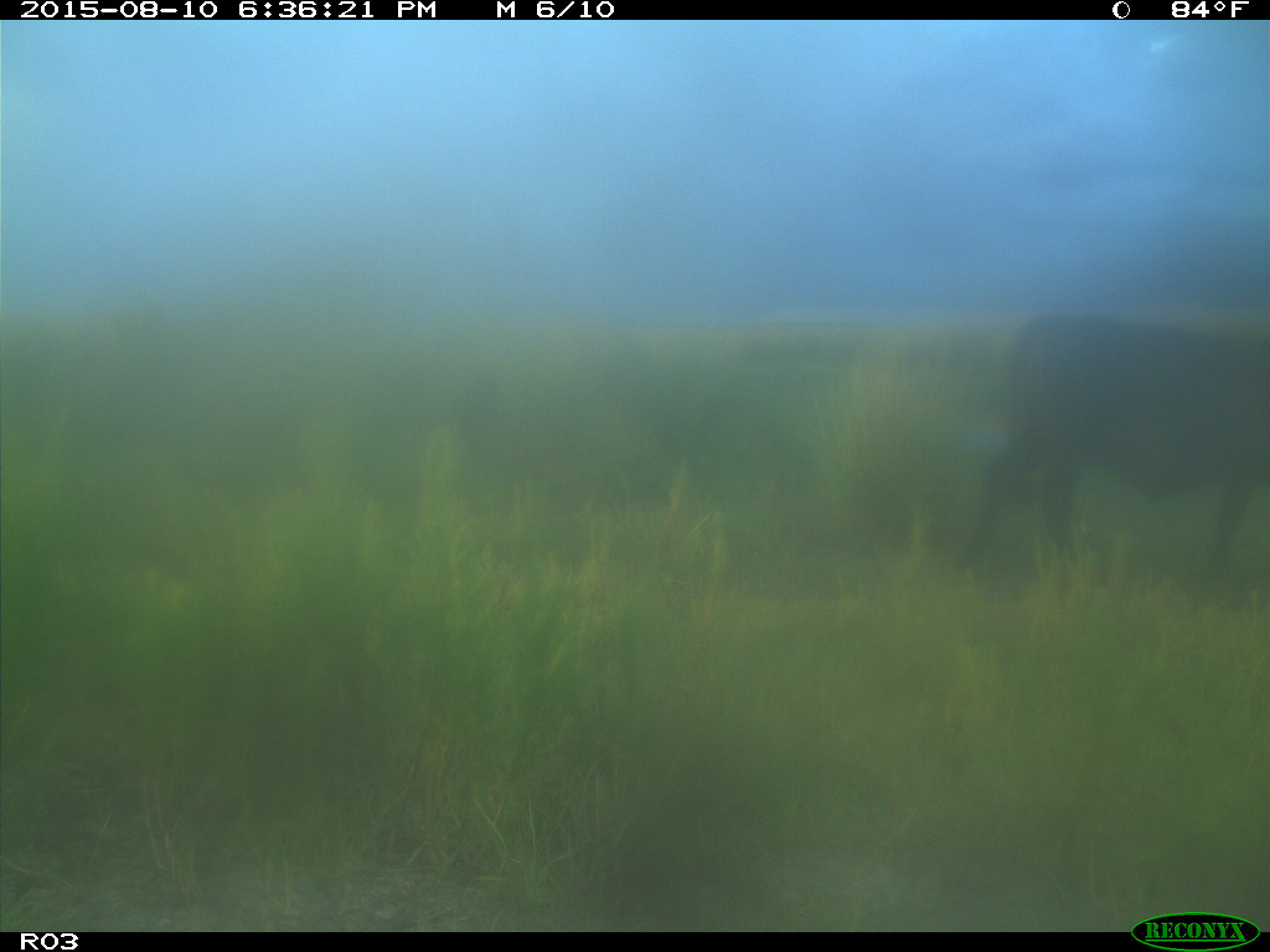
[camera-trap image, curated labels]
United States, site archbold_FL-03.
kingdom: Animalia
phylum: Chordata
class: Mammalia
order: Artiodactyla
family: Bovidae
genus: Bos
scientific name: Bos taurus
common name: domestic cow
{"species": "Bos taurus (domestic cow)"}